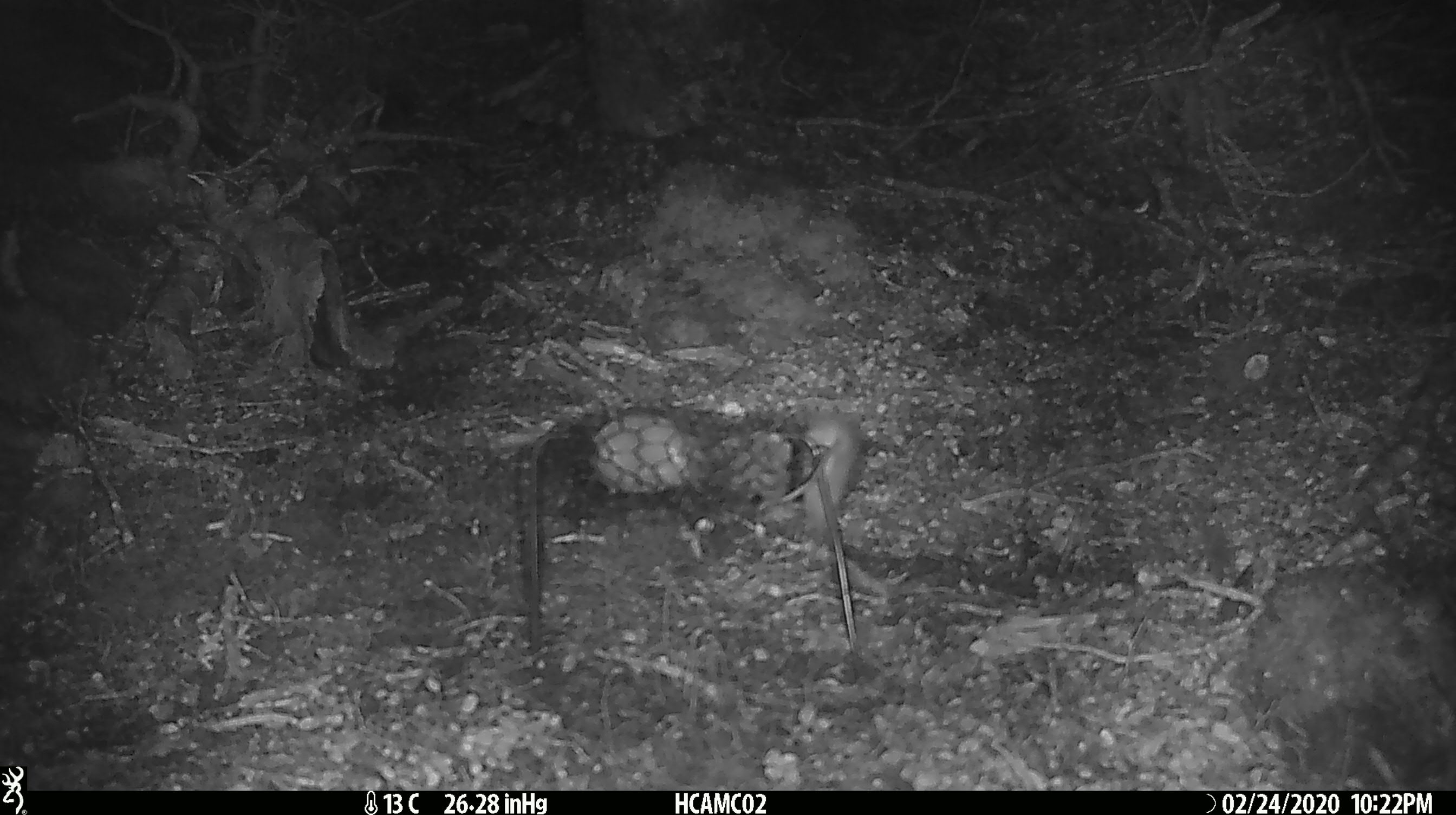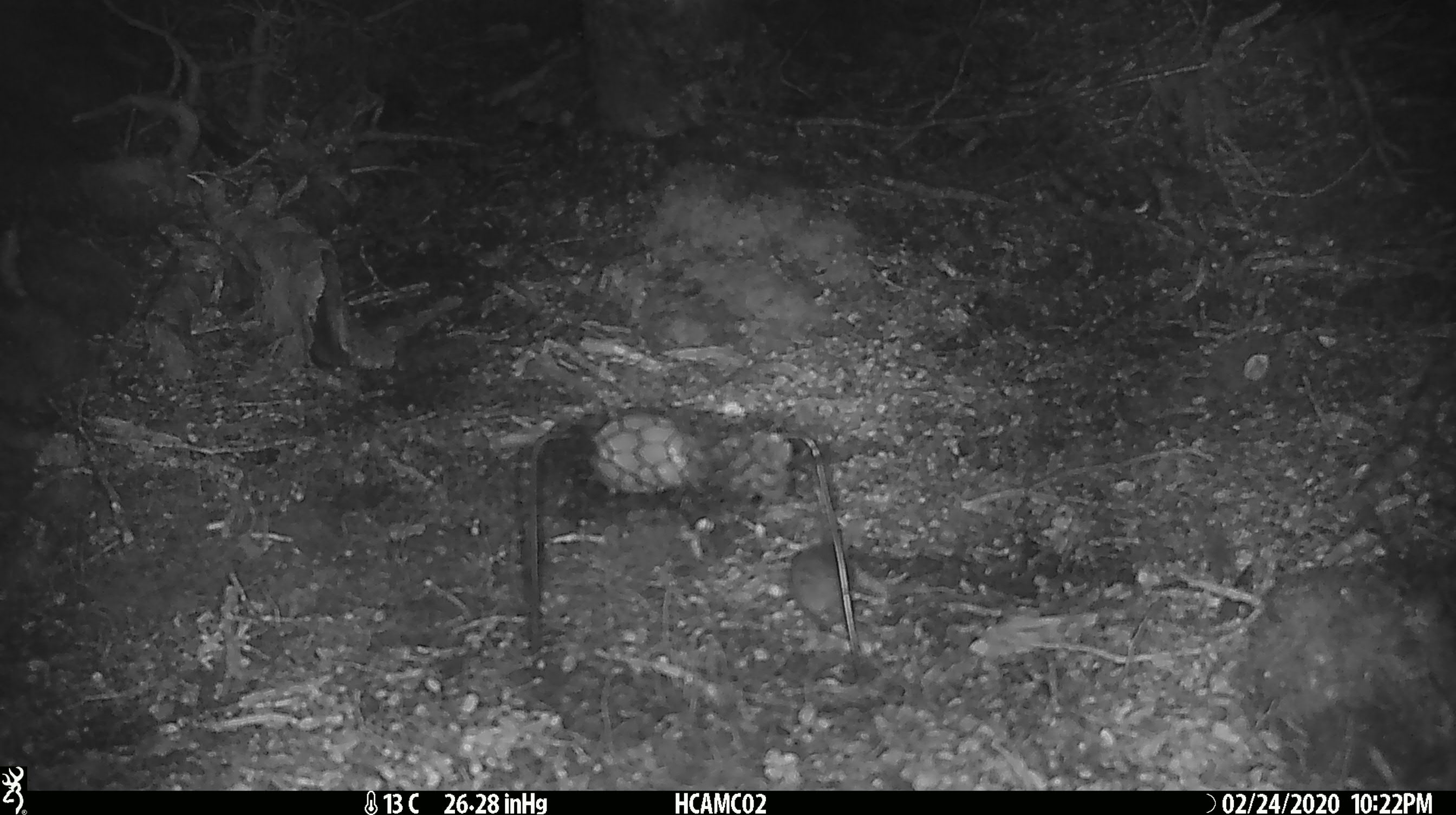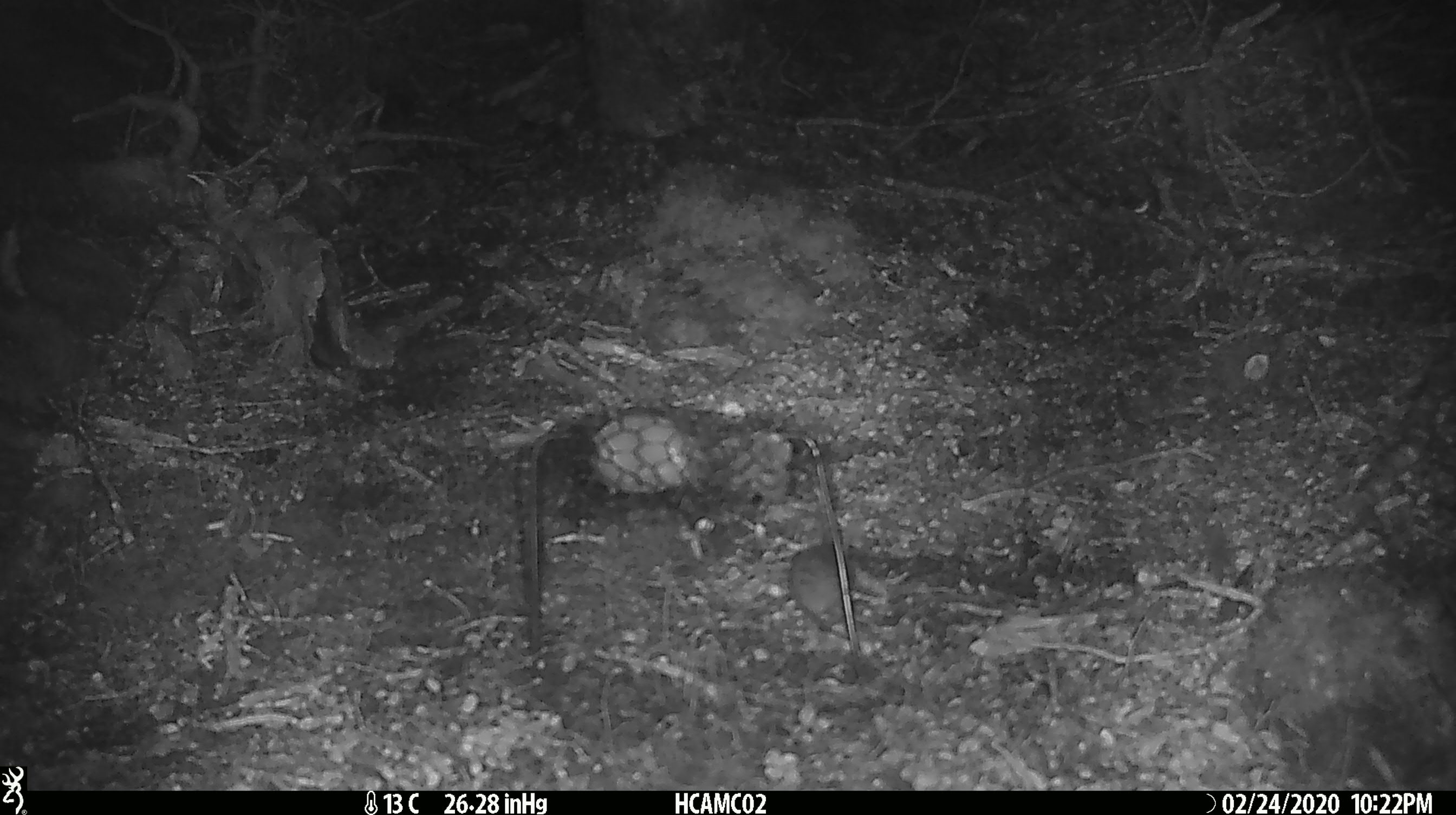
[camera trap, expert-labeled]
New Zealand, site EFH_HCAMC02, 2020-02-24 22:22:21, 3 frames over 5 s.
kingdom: Animalia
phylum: Chordata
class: Mammalia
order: Rodentia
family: Muridae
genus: Mus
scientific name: Mus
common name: mouse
Mouse (Mus).